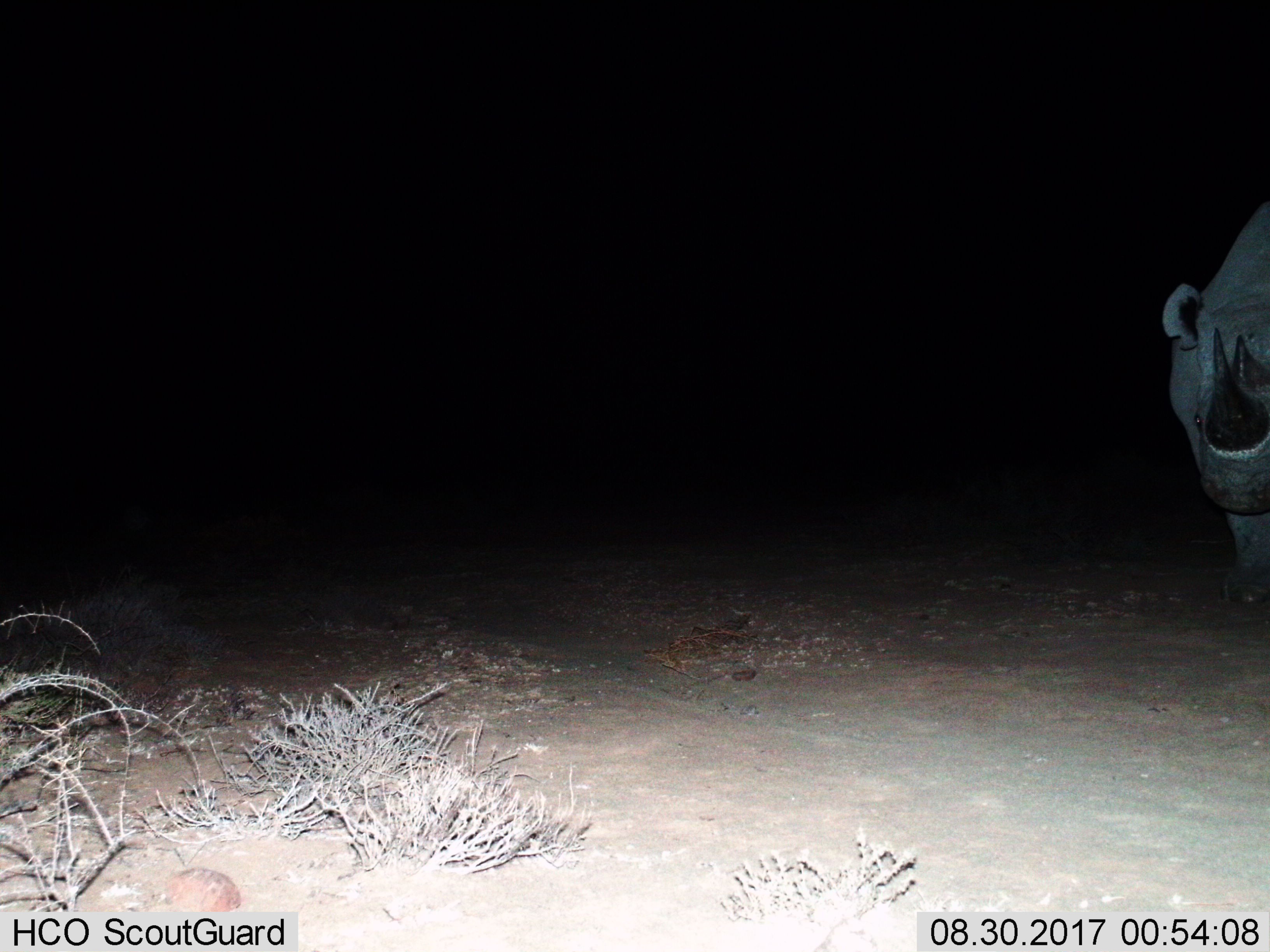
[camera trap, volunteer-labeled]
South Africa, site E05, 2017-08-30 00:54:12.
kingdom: Animalia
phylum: Chordata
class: Mammalia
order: Perissodactyla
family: Rhinocerotidae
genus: Ceratotherium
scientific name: Ceratotherium simum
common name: white rhinoceros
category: rhinoceroswhite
Rhinoceroswhite (white rhinoceros) (Ceratotherium simum), count 1. Behavior (volunteer vote fractions): standing 100%, resting 0%, moving 17%, interacting 0%. Young present (vote fraction): 0%. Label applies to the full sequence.